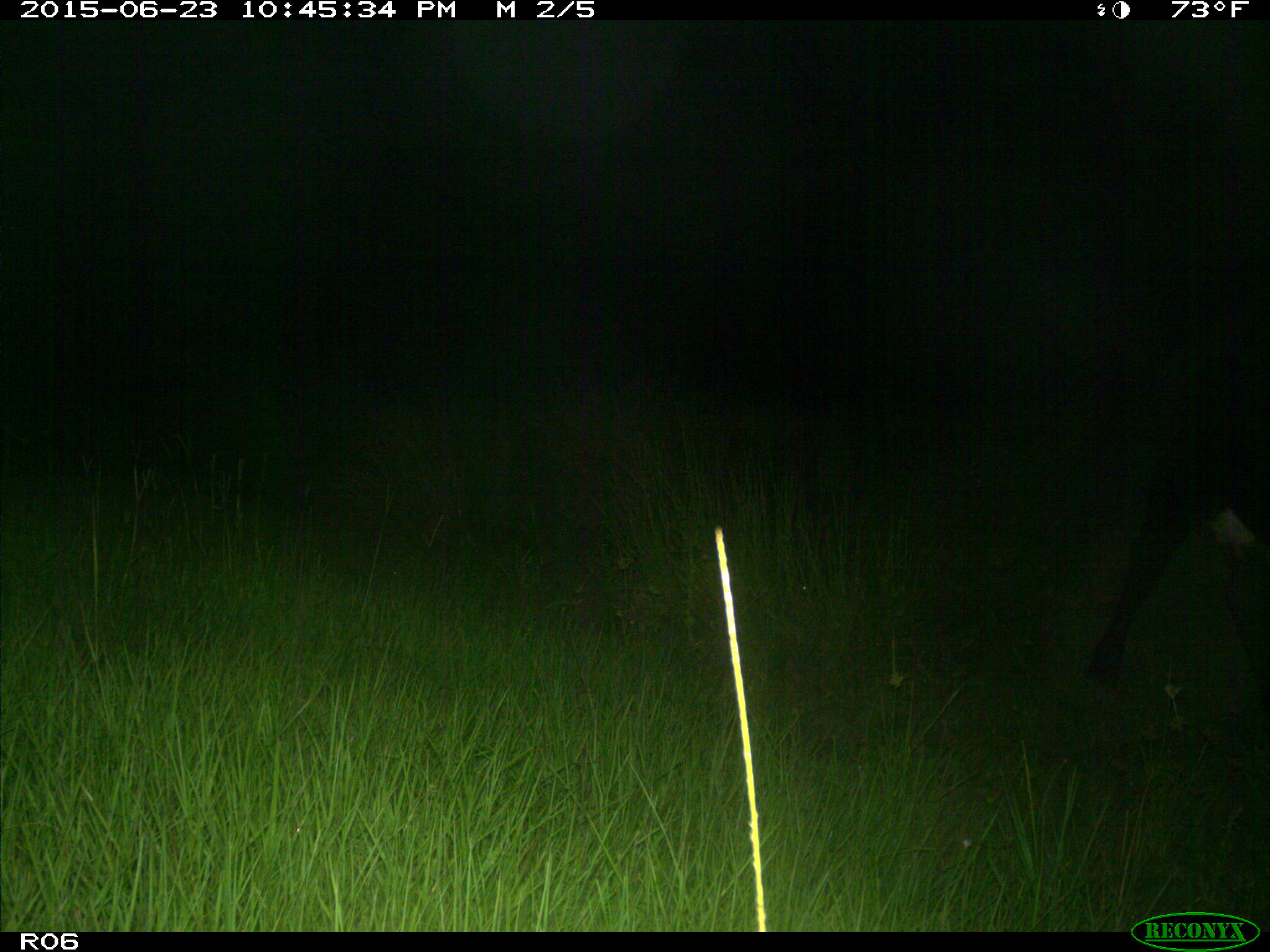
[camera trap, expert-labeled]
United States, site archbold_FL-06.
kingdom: Animalia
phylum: Chordata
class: Mammalia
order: Artiodactyla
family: Bovidae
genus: Bos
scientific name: Bos taurus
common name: domestic cow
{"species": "Bos taurus (domestic cow)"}